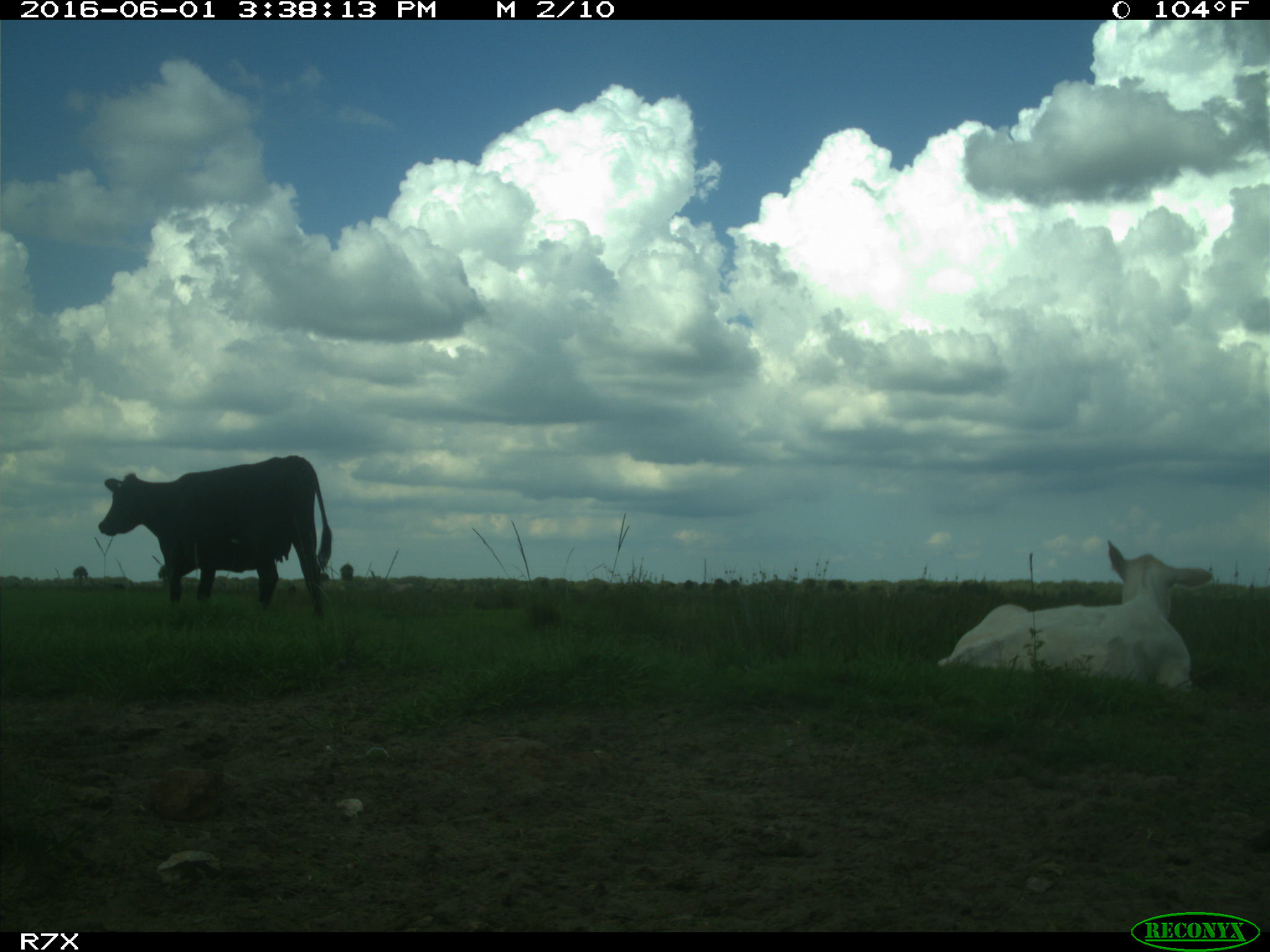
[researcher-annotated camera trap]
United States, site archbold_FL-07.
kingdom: Animalia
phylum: Chordata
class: Mammalia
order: Artiodactyla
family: Bovidae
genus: Bos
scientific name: Bos taurus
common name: domestic cow